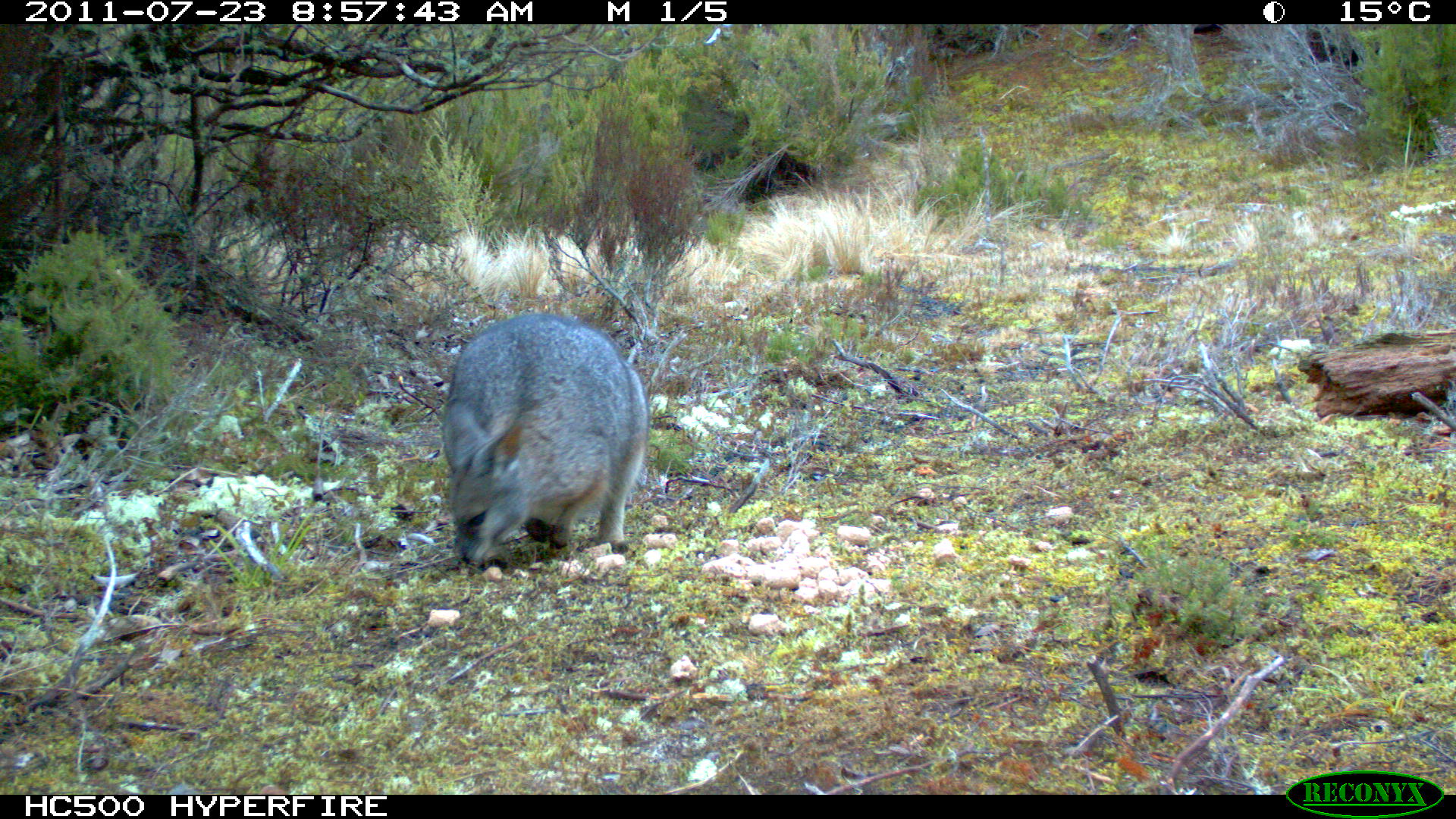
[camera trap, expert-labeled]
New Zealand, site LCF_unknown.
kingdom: Animalia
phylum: Chordata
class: Mammalia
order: Diprotodontia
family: Macropodidae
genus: Notamacropus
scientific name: Notamacropus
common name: wallaby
Wallaby (Notamacropus).